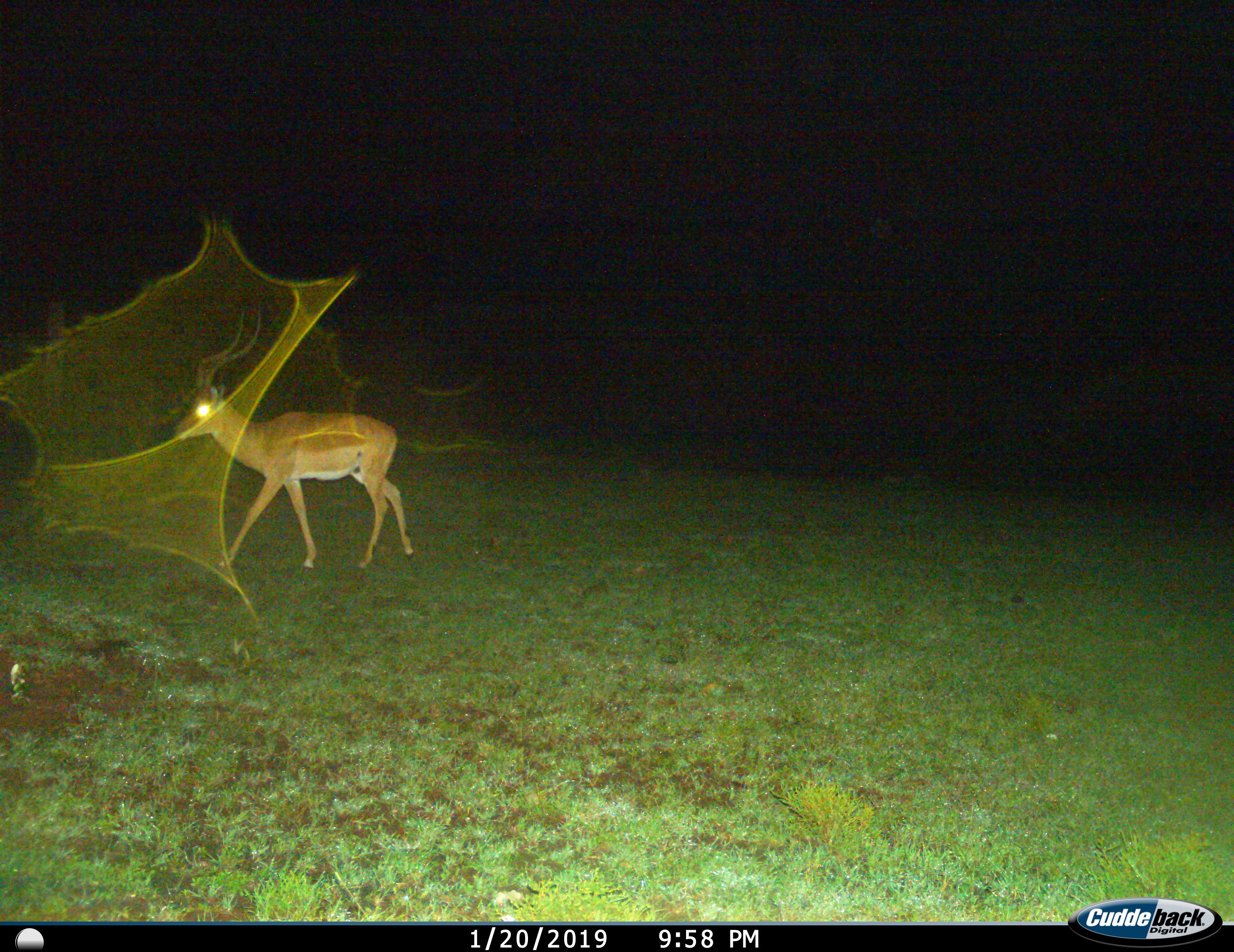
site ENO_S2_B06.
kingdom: Animalia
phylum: Chordata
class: Mammalia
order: Artiodactyla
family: Bovidae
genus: Aepyceros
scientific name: Aepyceros melampus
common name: impala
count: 1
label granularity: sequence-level